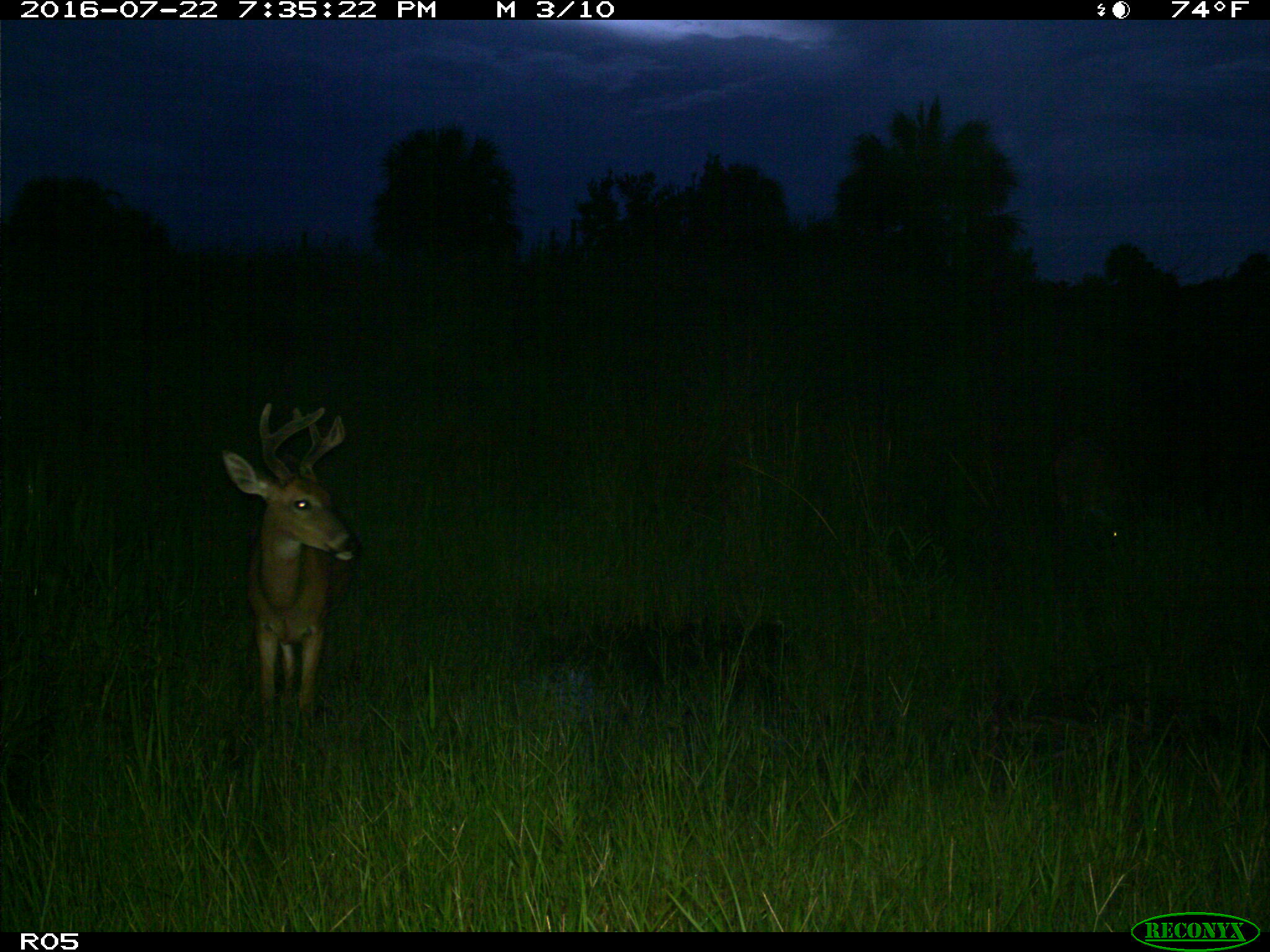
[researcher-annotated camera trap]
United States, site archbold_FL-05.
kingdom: Animalia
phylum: Chordata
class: Mammalia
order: Artiodactyla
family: Cervidae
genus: Odocoileus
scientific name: Odocoileus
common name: deer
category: unidentified deer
Unidentified deer (deer) (Odocoileus).